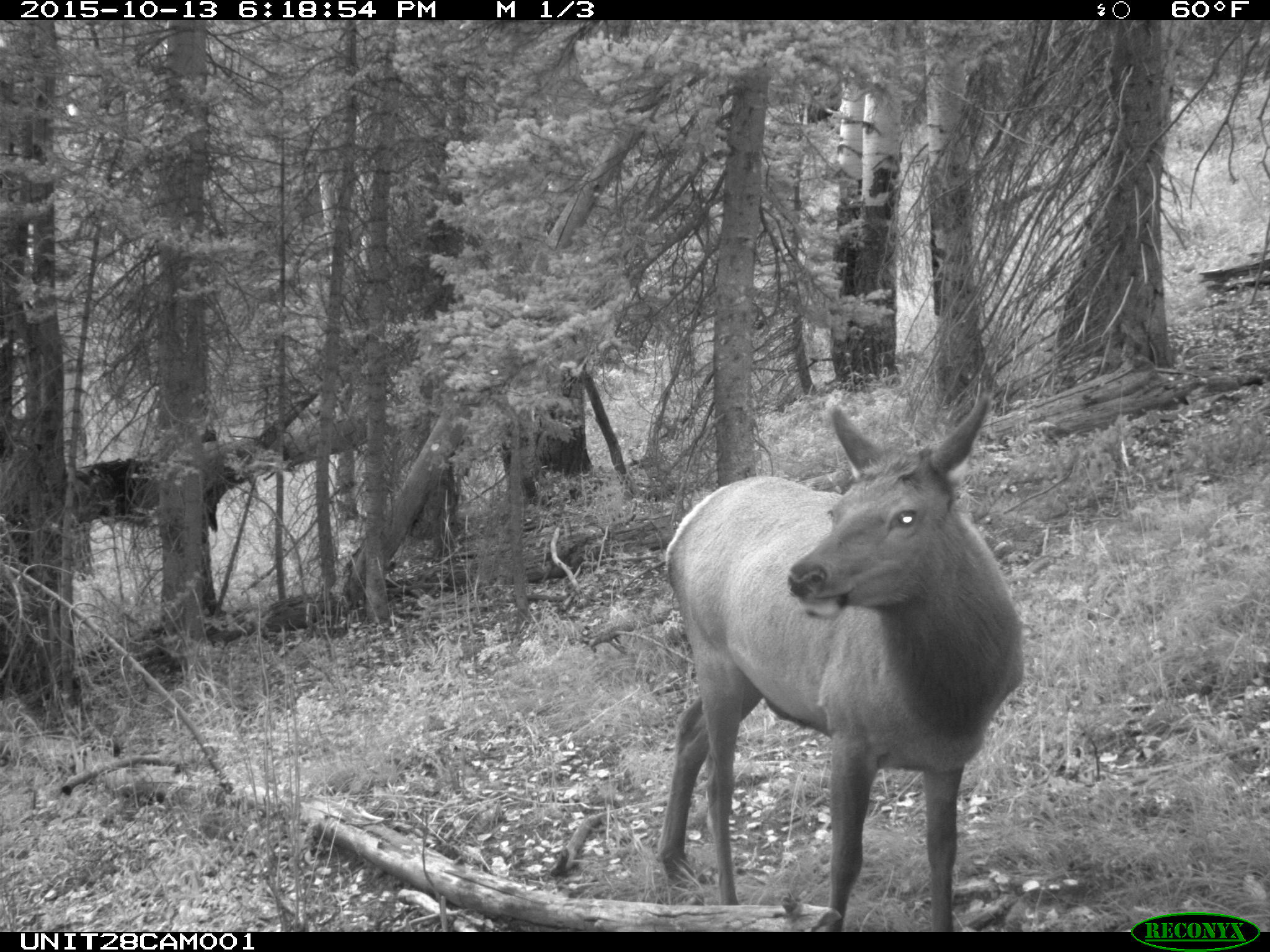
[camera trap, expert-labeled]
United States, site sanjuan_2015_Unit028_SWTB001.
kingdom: Animalia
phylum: Chordata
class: Mammalia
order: Artiodactyla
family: Cervidae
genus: Cervus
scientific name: Cervus elaphus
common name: red deer